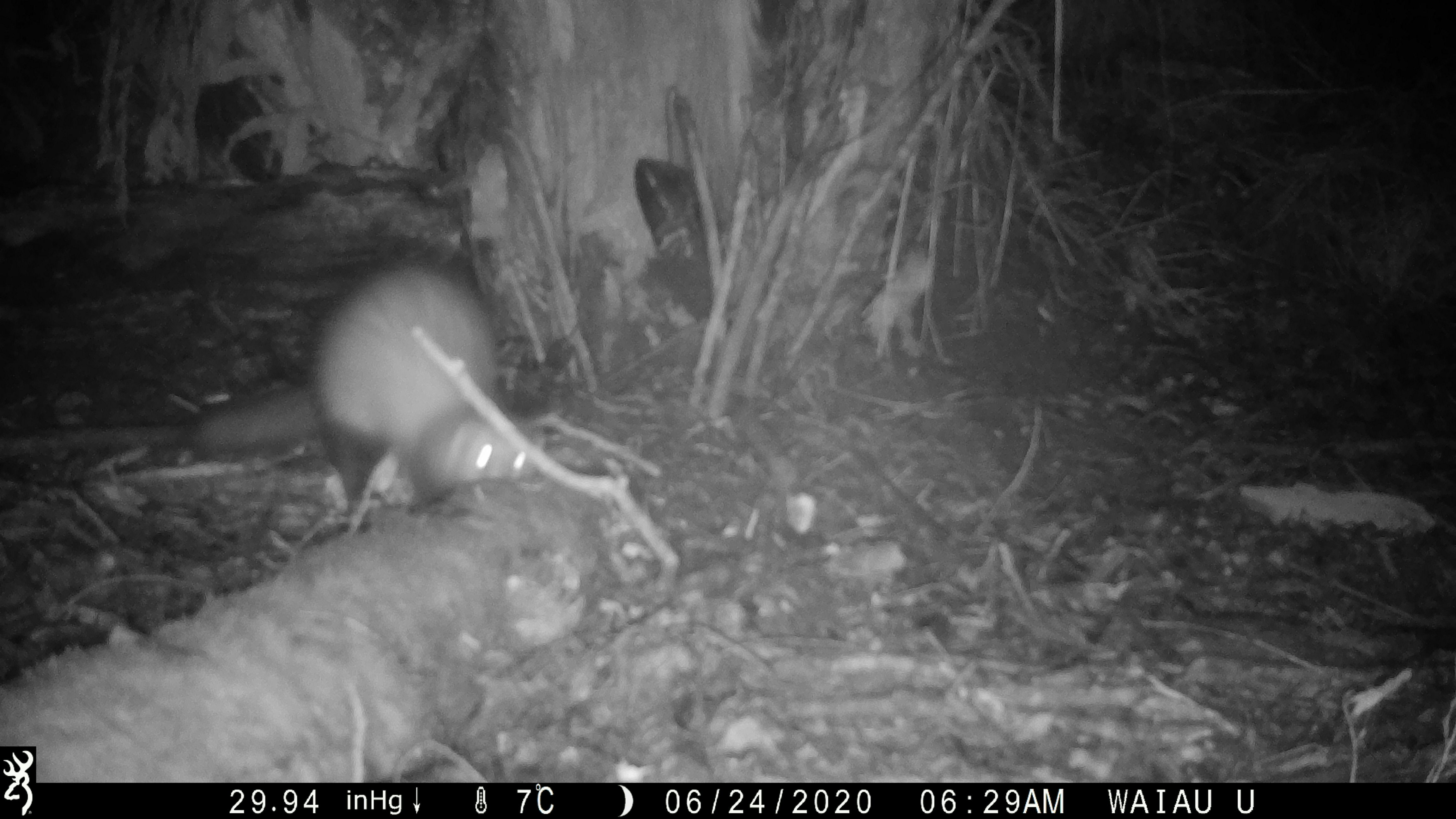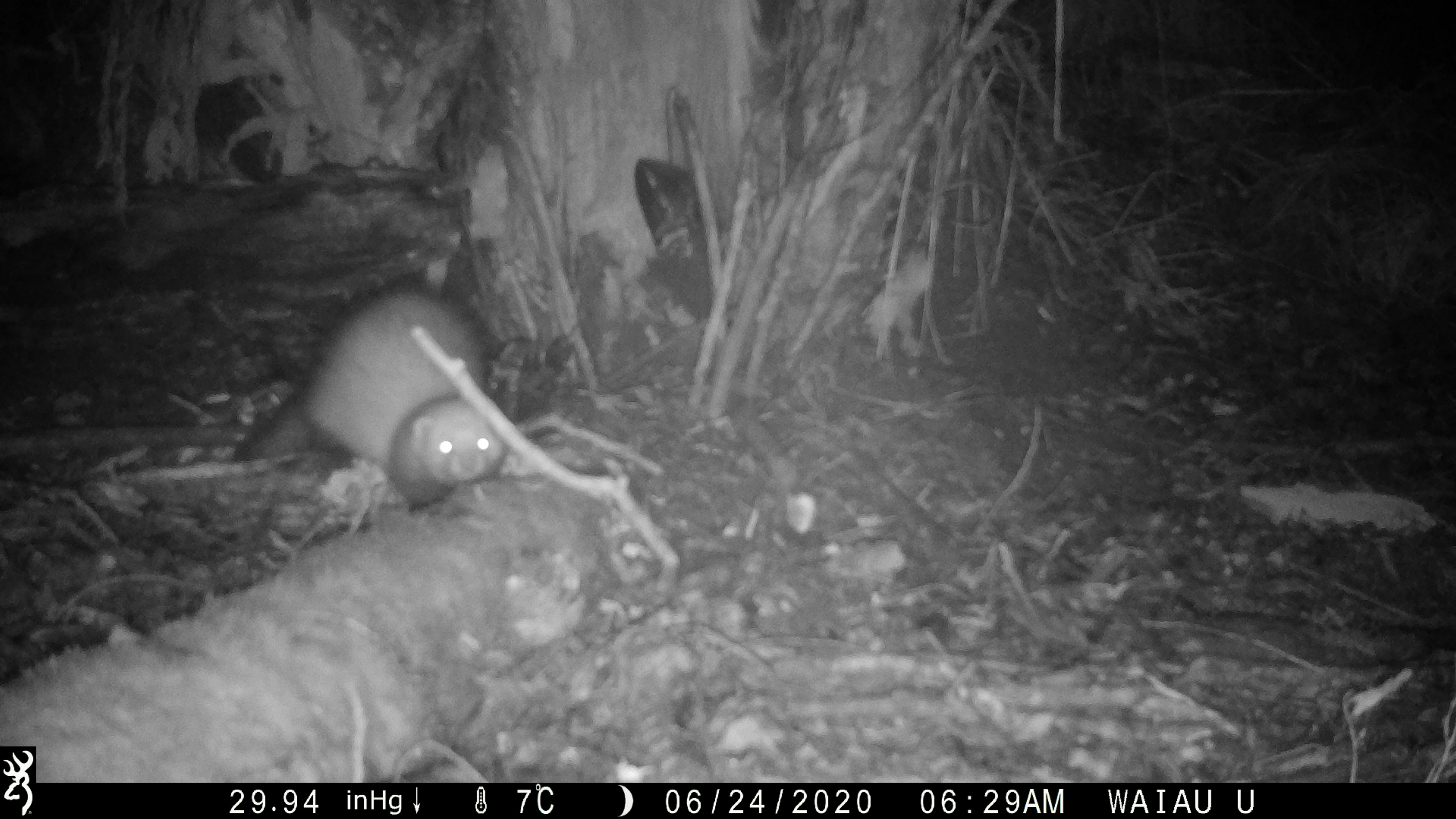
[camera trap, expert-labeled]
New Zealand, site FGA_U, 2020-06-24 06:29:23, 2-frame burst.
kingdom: Animalia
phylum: Chordata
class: Mammalia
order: Carnivora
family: Mustelidae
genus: Mustela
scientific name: Mustela furo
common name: ferret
Ferret (Mustela furo).